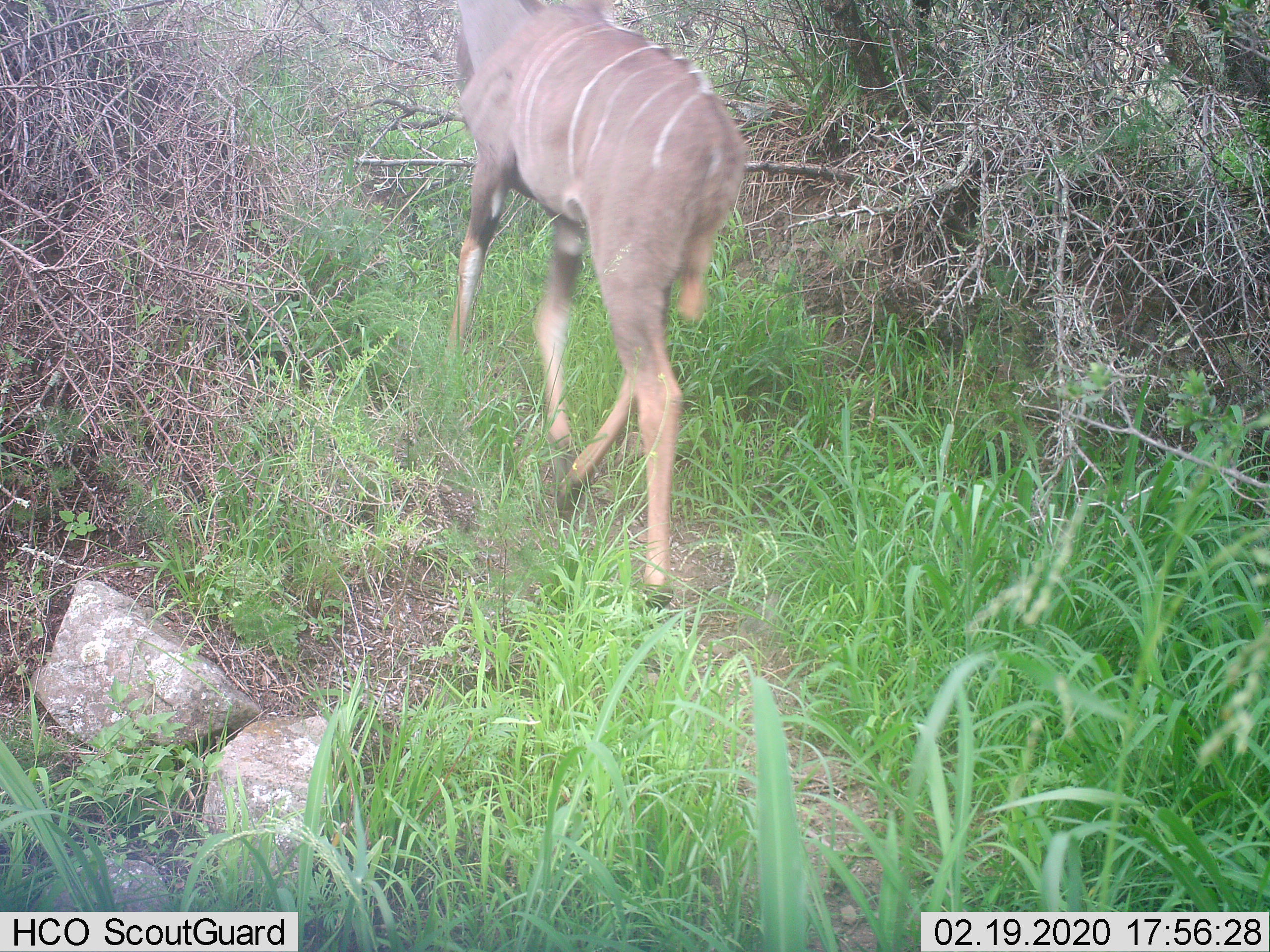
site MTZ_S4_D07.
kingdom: Animalia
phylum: Chordata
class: Mammalia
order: Artiodactyla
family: Bovidae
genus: Tragelaphus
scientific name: Tragelaphus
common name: kudu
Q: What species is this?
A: Kudu (Tragelaphus).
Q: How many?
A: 1.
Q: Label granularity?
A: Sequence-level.